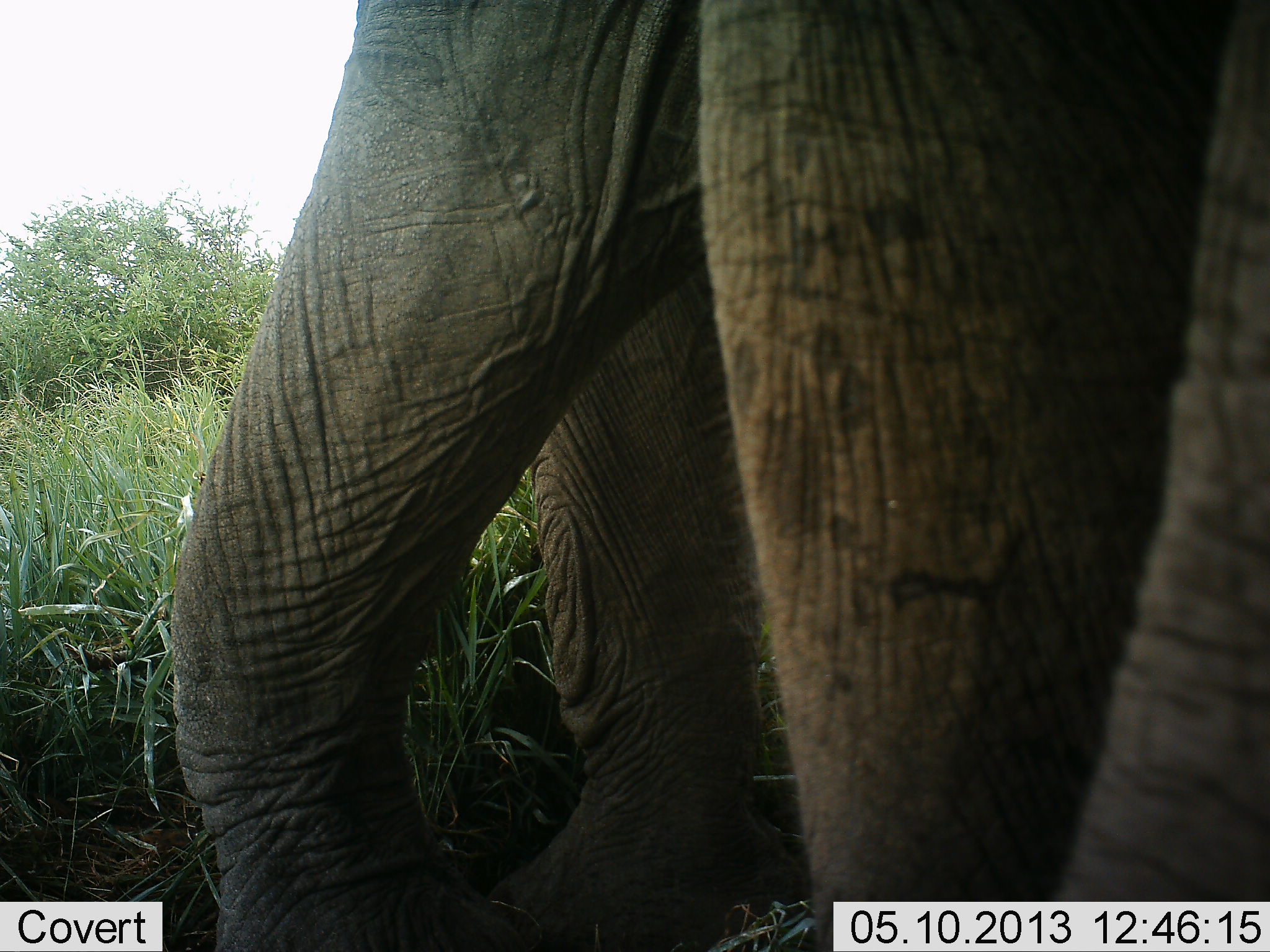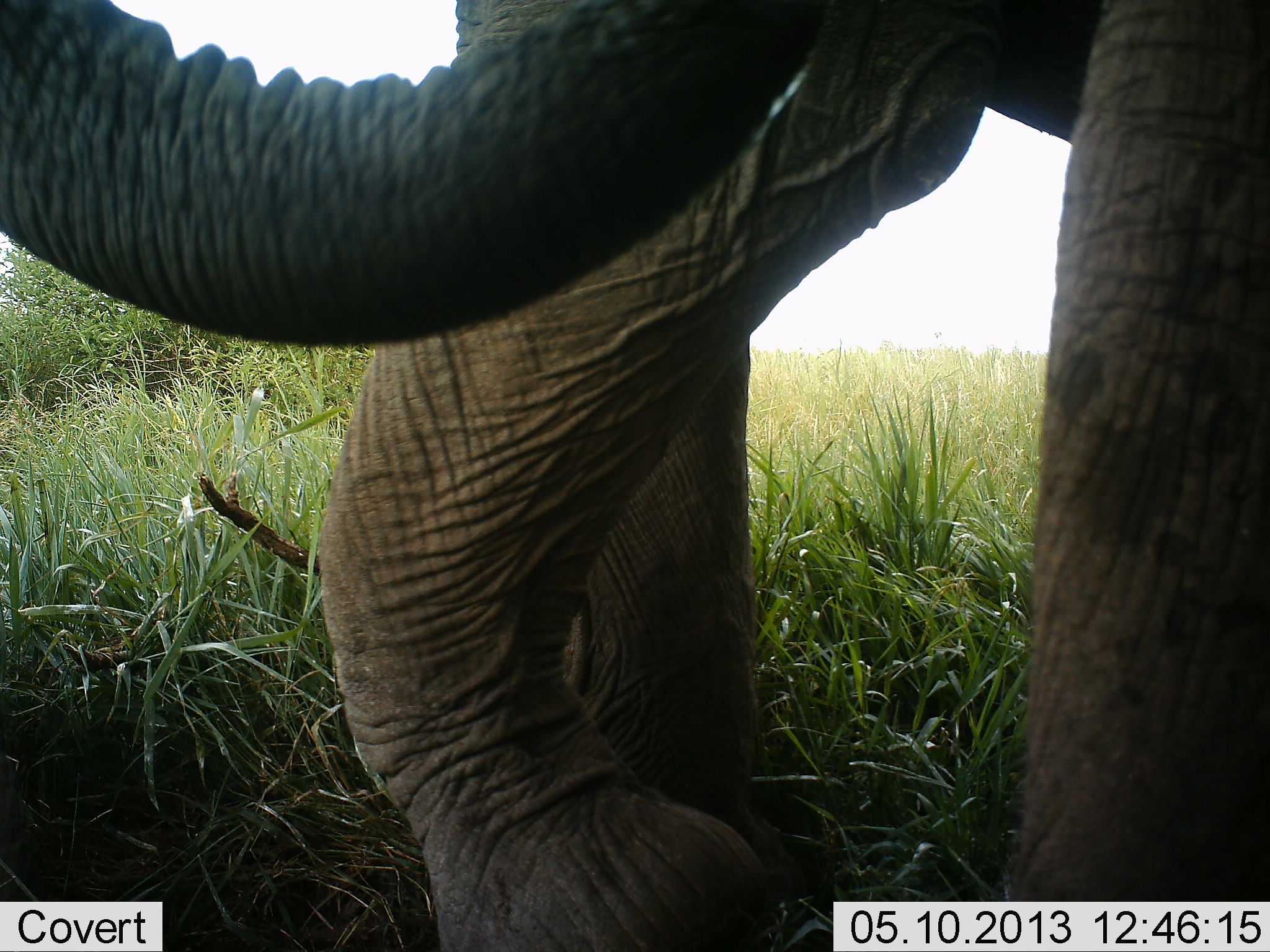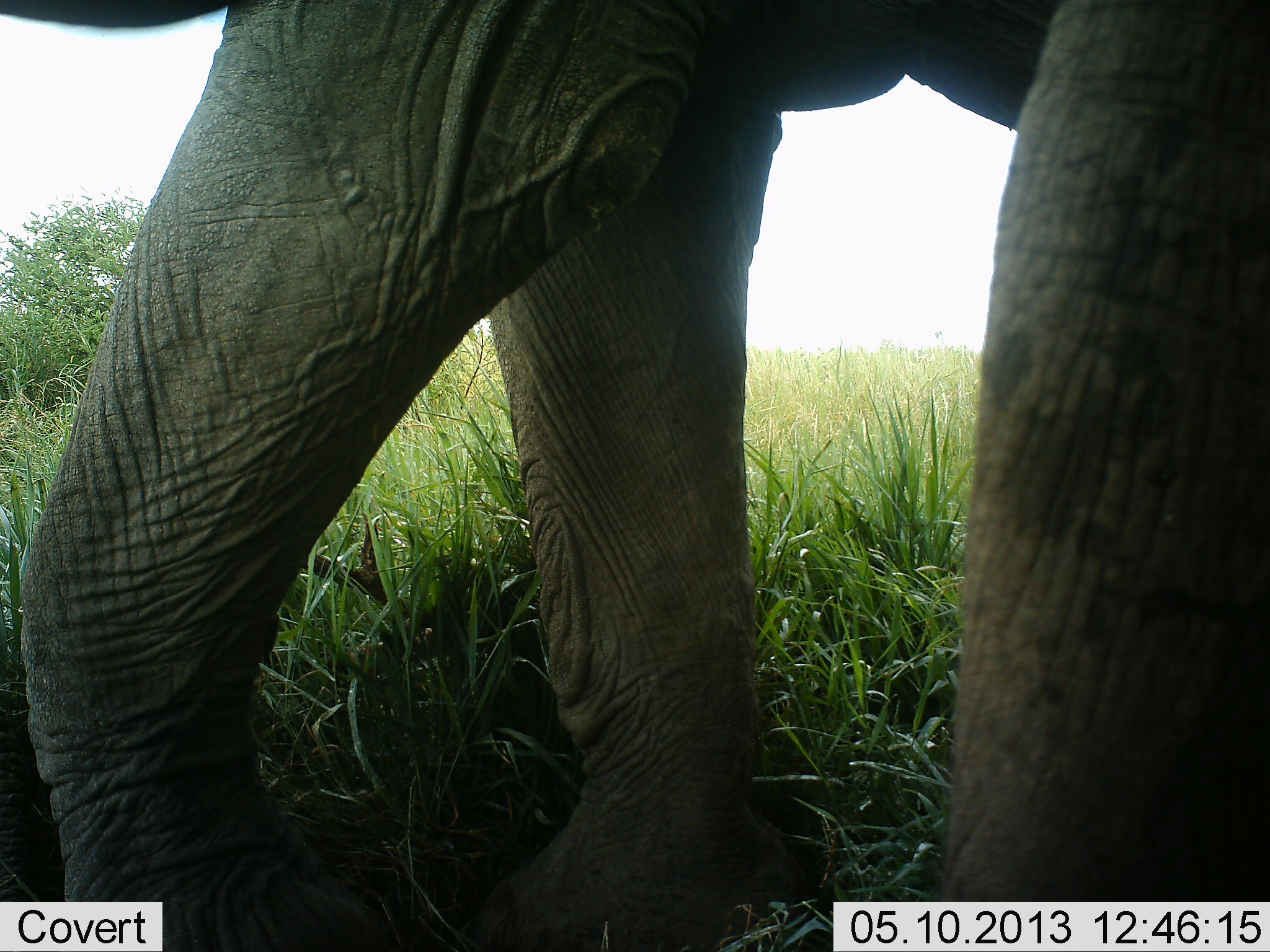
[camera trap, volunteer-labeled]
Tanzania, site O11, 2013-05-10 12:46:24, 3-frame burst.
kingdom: Animalia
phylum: Chordata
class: Mammalia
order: Proboscidea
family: Elephantidae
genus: Loxodonta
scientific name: Loxodonta africana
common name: african bush elephant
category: elephant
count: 1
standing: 40%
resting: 0%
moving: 70%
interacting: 0%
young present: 0%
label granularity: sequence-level